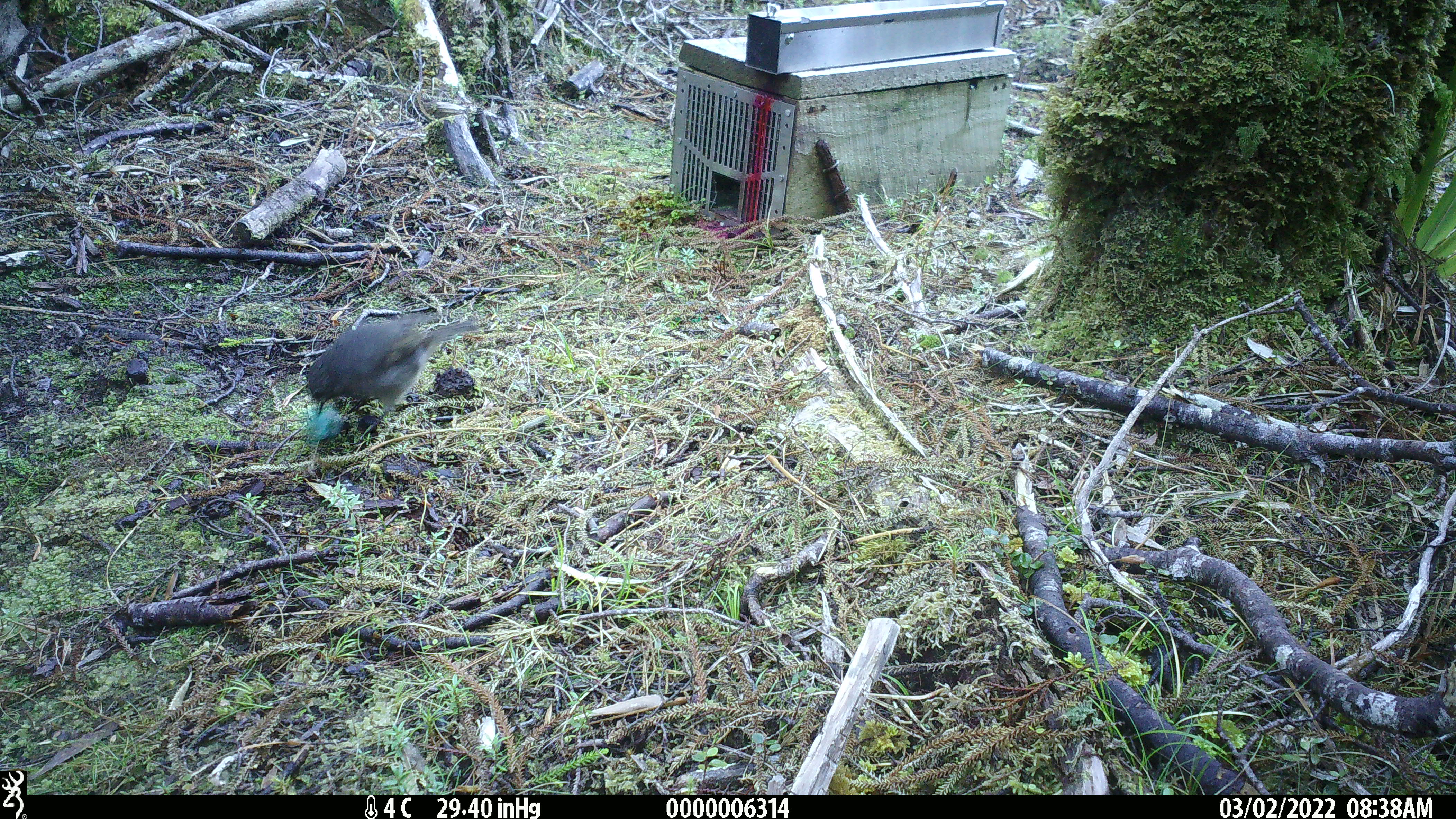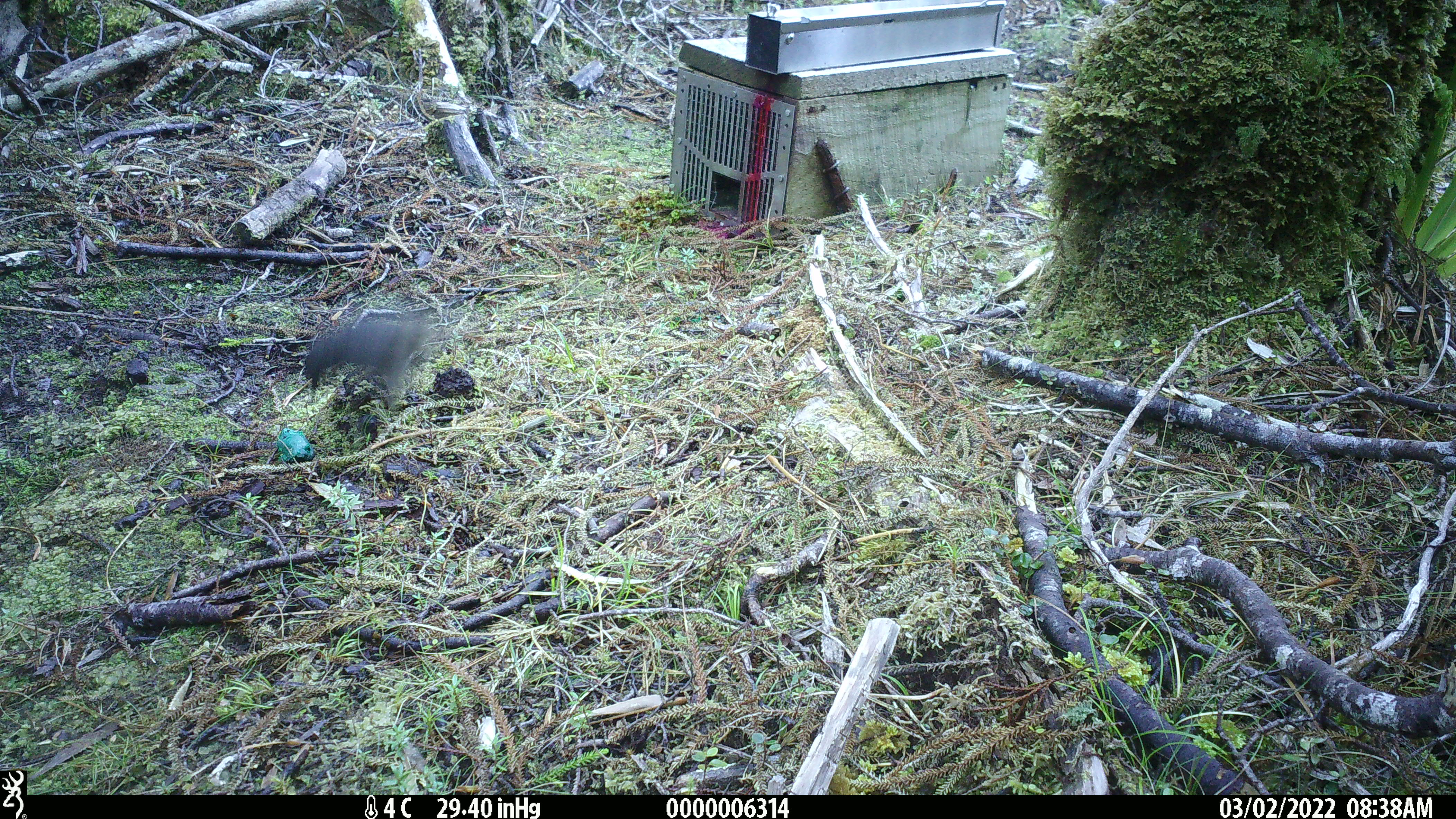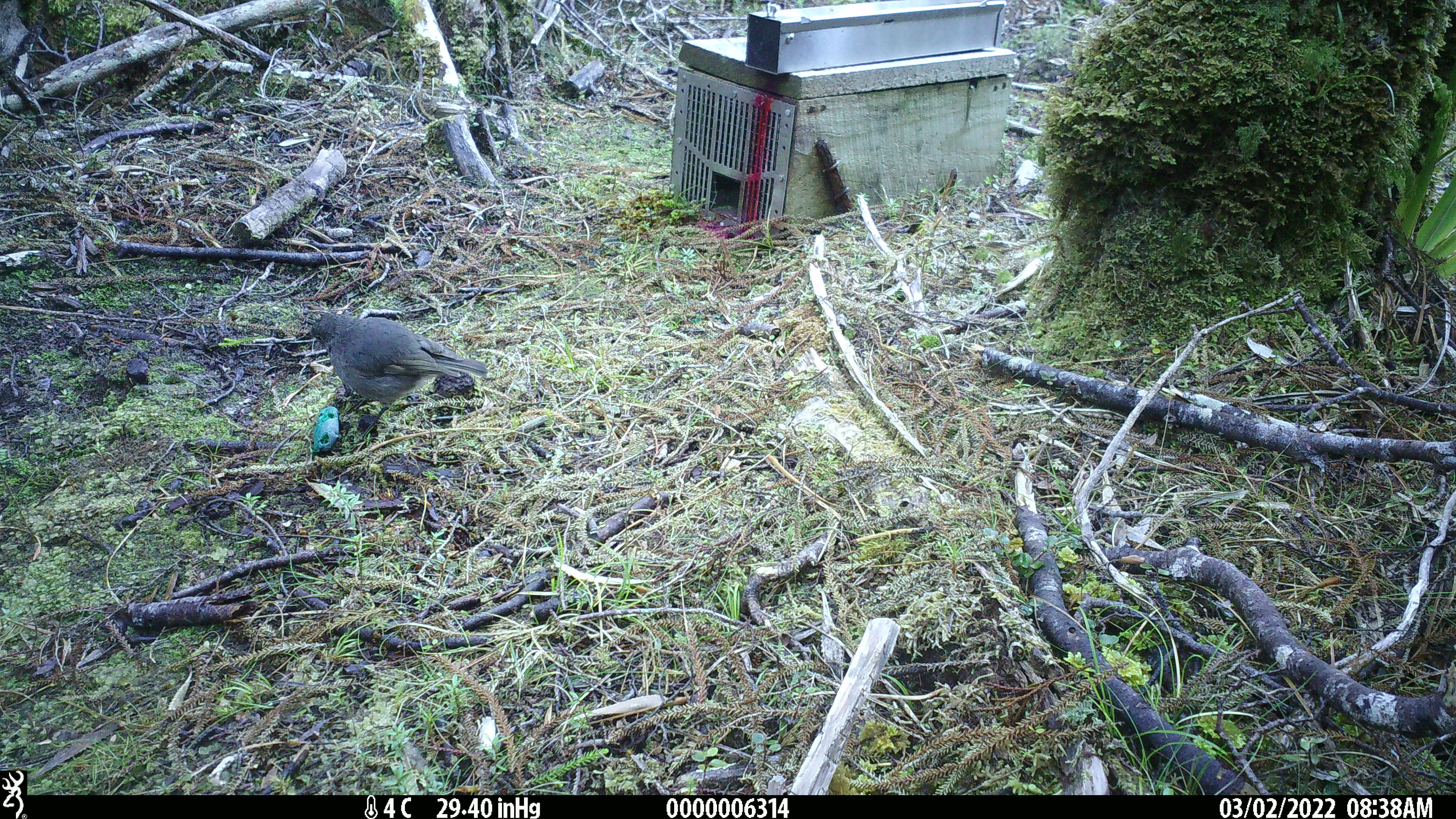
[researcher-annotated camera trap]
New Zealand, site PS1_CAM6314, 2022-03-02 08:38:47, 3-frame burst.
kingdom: Animalia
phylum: Chordata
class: Aves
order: Passeriformes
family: Petroicidae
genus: Petroica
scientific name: Petroica australis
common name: new zealand robin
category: robin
Robin (new zealand robin) (Petroica australis).